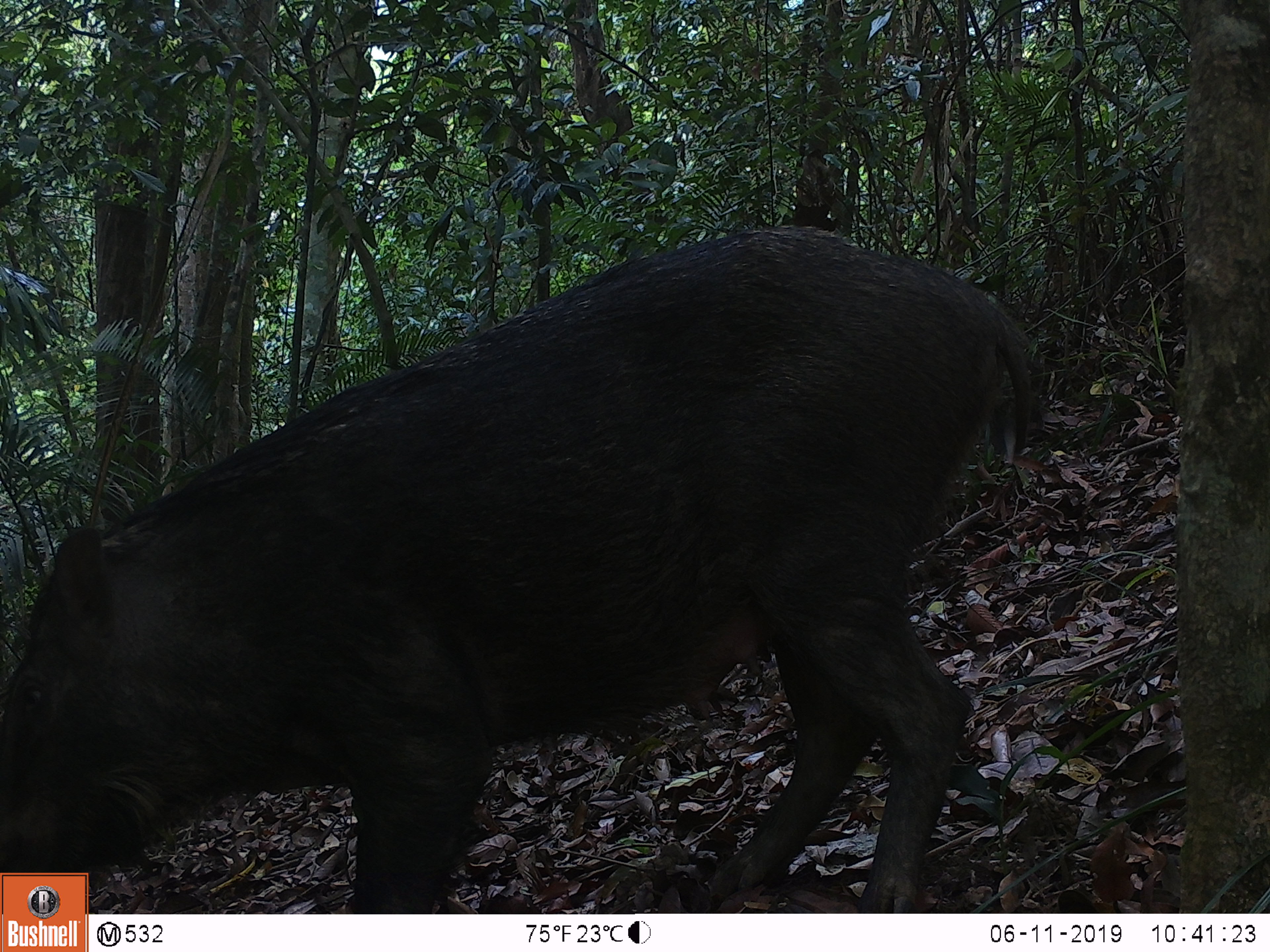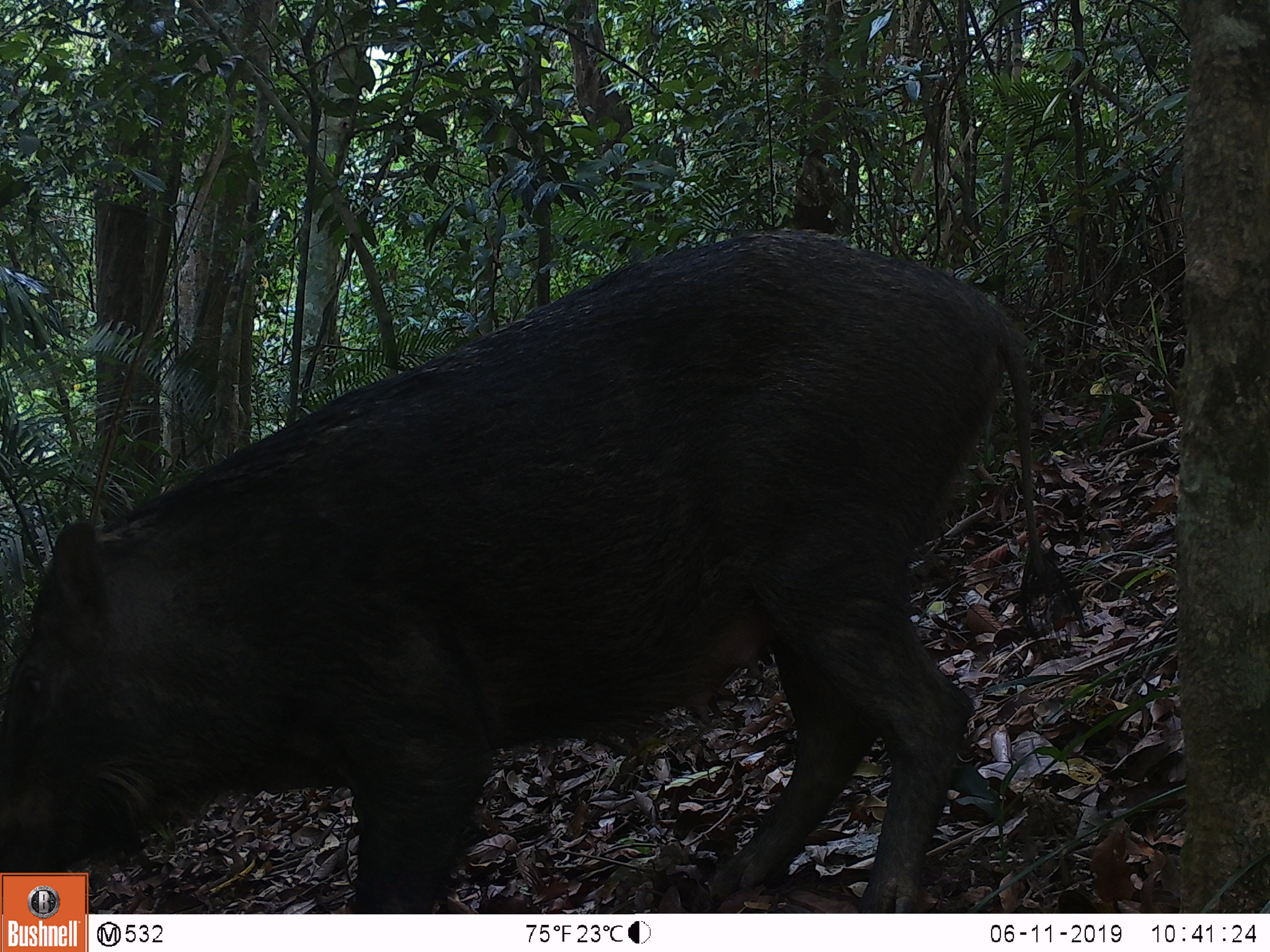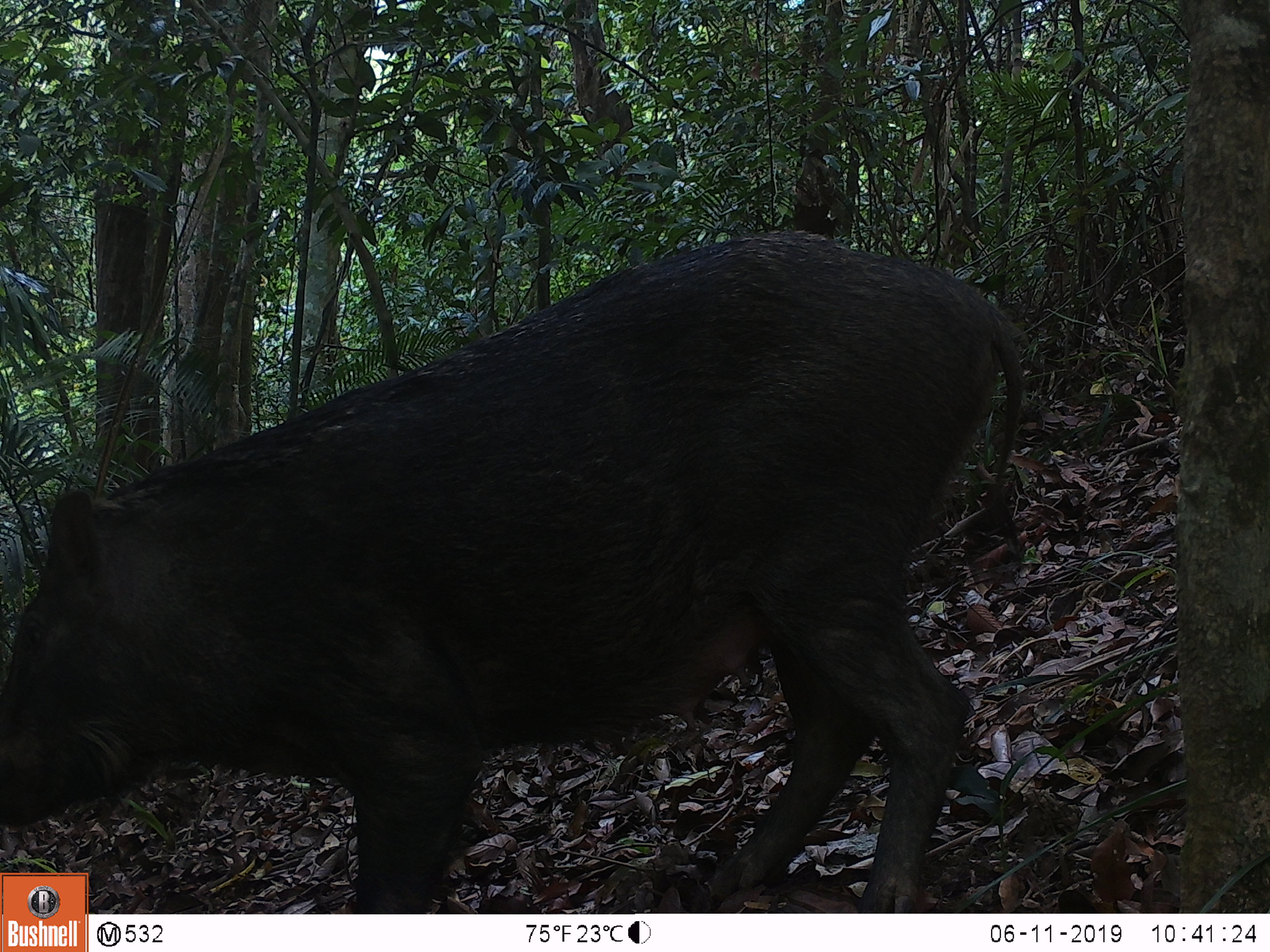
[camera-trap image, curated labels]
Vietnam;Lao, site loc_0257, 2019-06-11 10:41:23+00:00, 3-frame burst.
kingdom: Animalia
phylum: Chordata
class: Mammalia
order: Artiodactyla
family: Suidae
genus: Sus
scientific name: Sus scrofa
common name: eurasian wild pig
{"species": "eurasian wild pig (Sus scrofa)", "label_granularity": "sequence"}